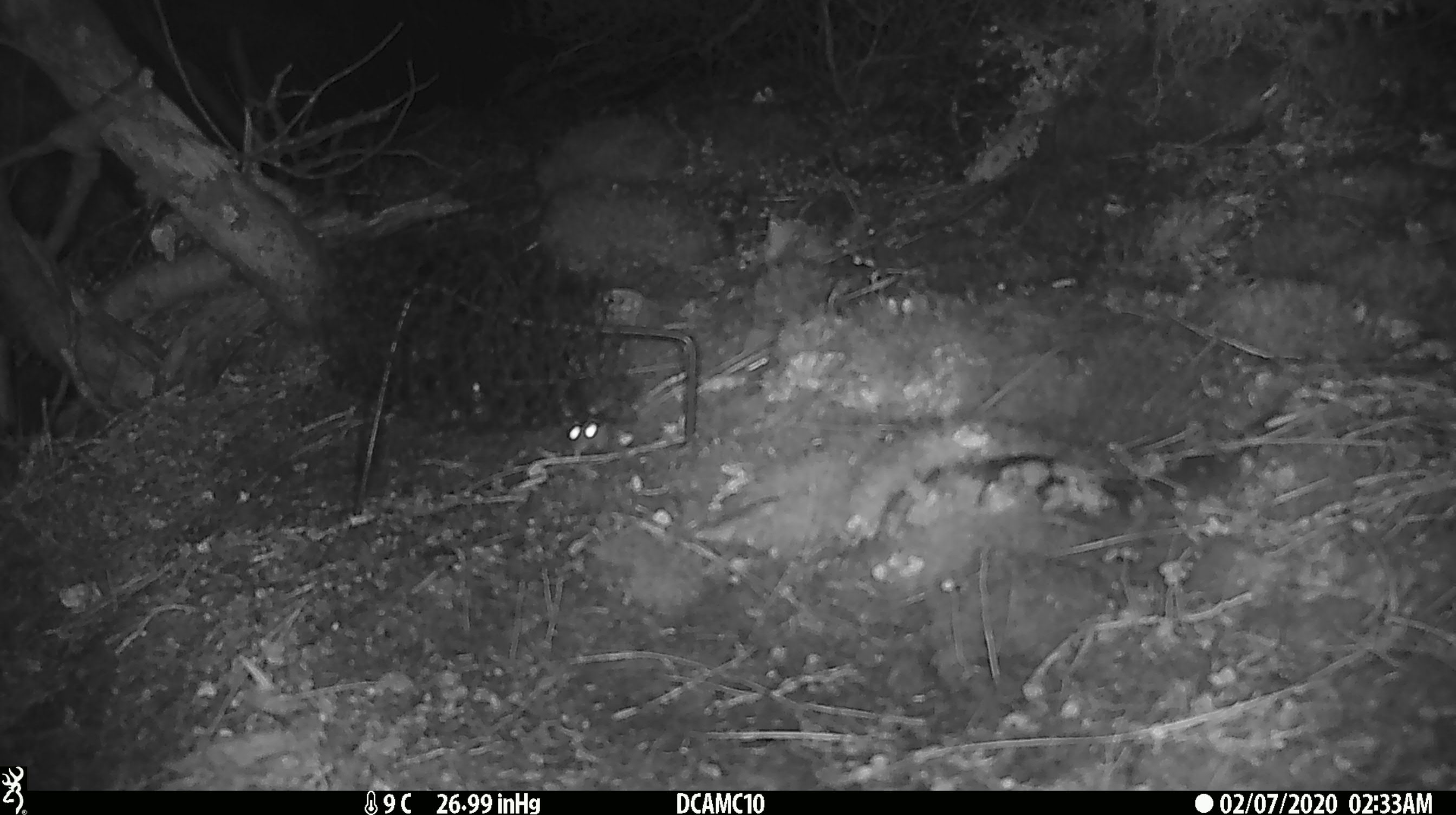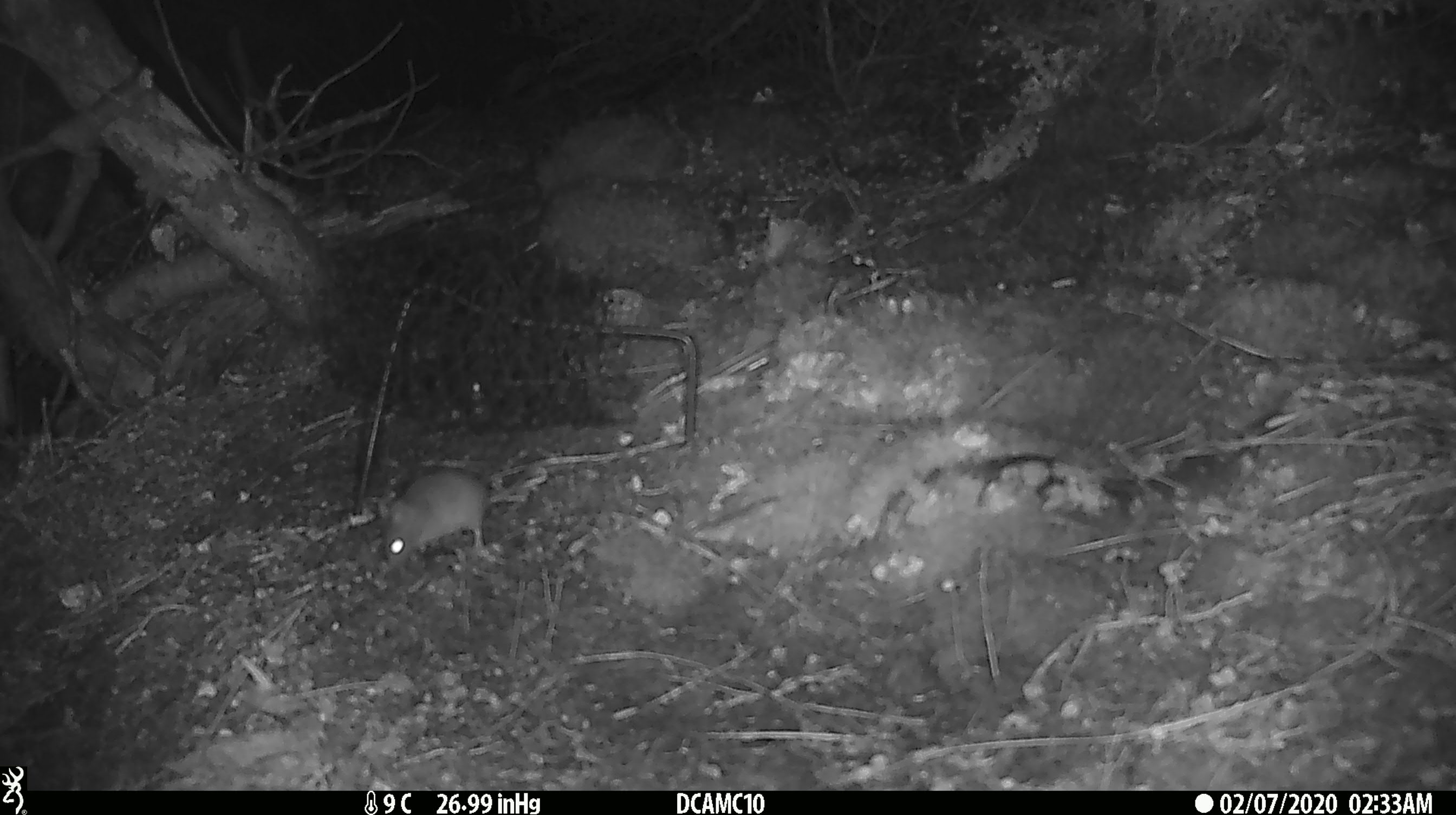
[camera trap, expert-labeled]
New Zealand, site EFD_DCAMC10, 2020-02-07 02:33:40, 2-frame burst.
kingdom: Animalia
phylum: Chordata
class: Mammalia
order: Rodentia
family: Muridae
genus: Mus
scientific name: Mus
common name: mouse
Mouse (Mus).